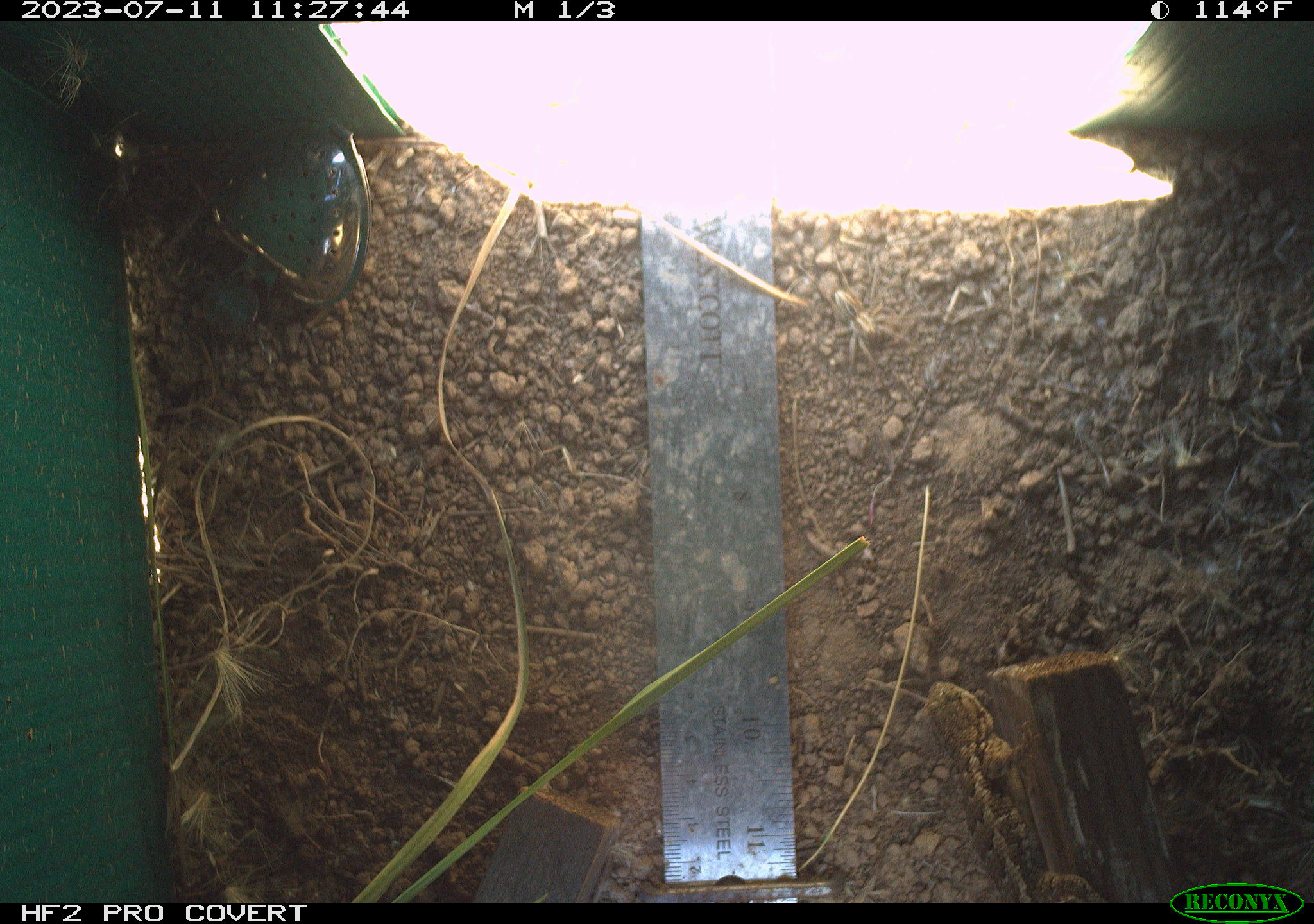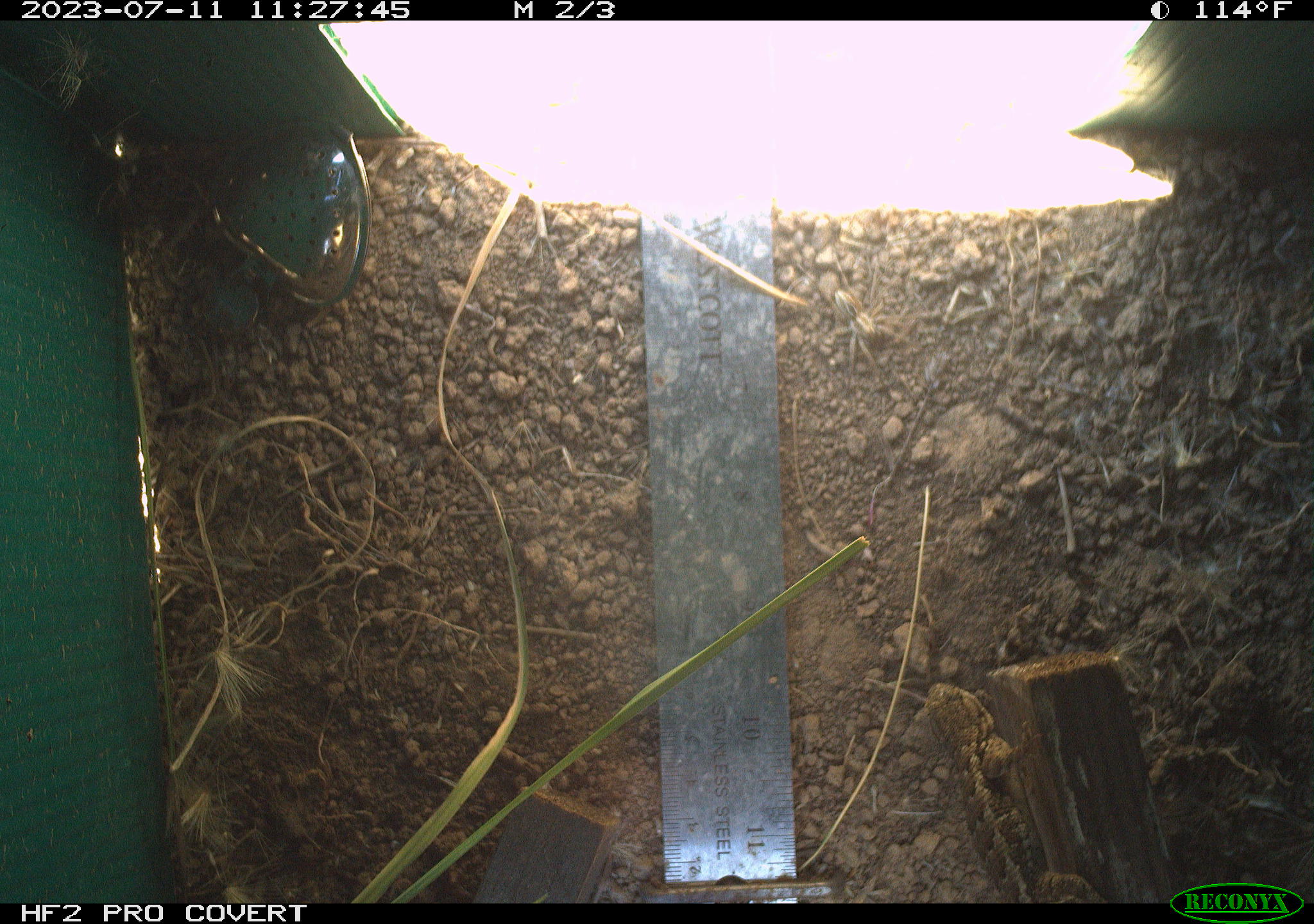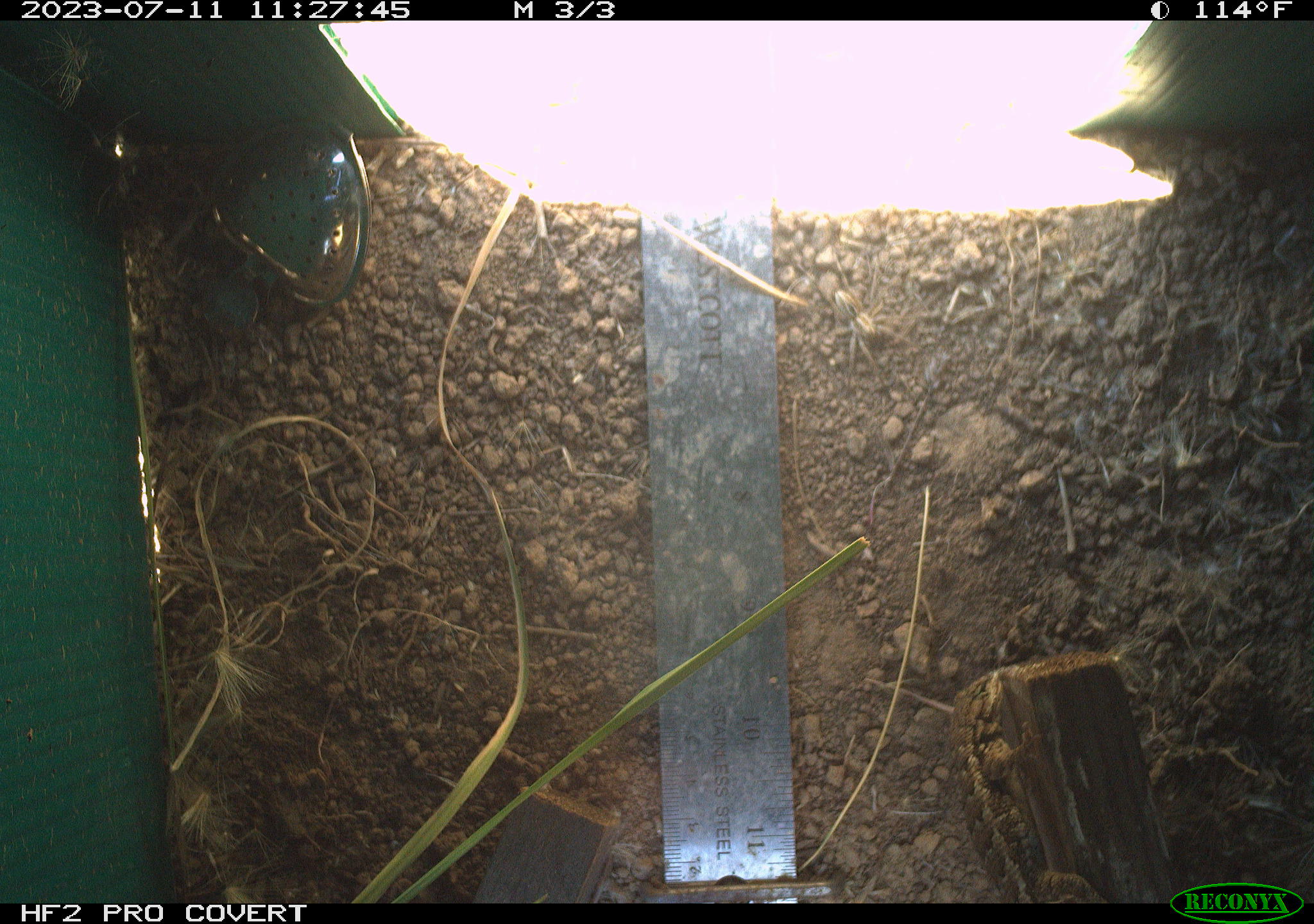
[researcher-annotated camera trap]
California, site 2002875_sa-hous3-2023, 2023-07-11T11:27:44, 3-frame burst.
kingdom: Animalia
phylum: Chordata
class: Reptilia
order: Squamata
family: Phrynosomatidae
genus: Sceloporus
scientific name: Sceloporus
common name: spiny lizards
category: sceloporus species